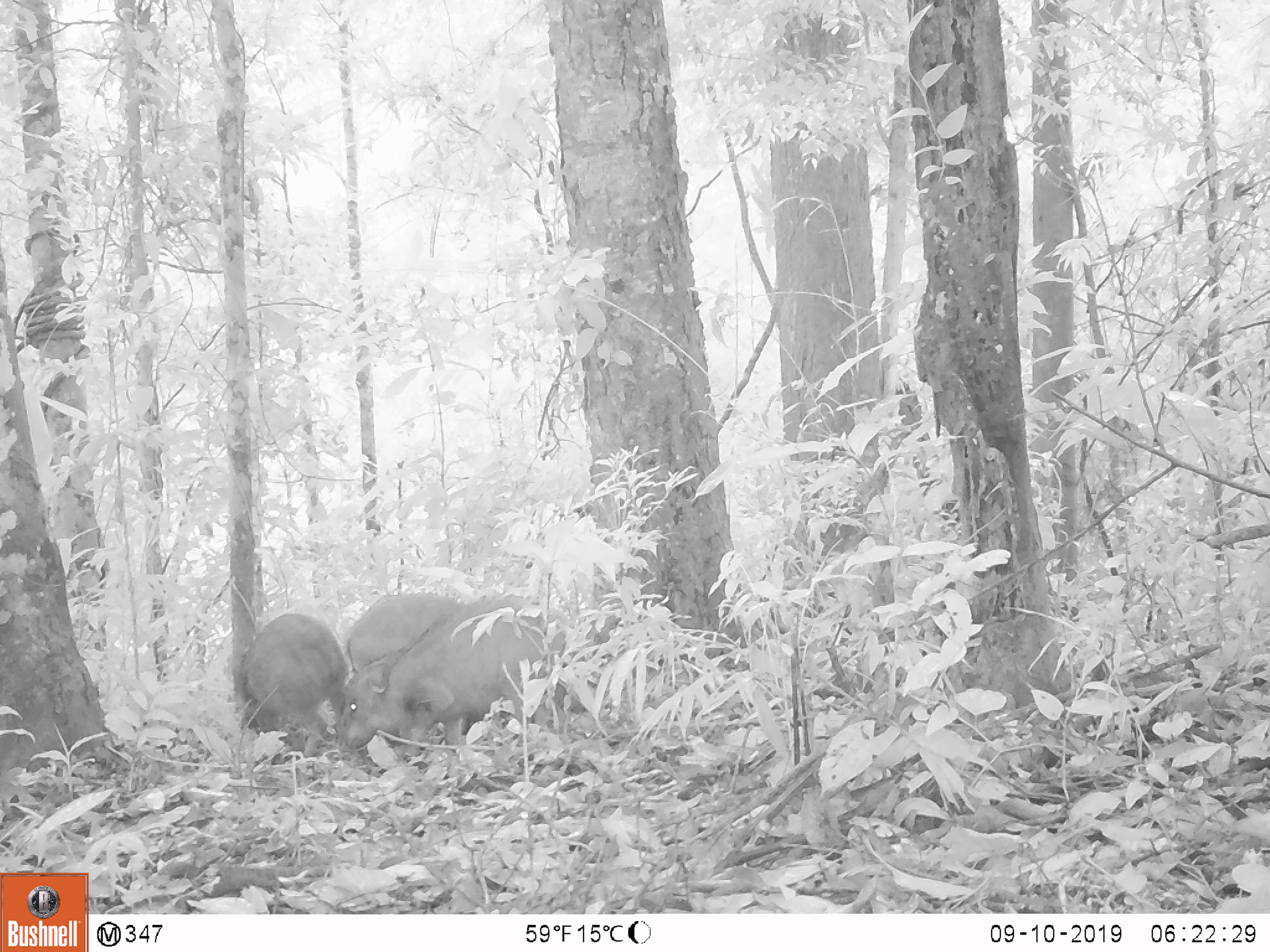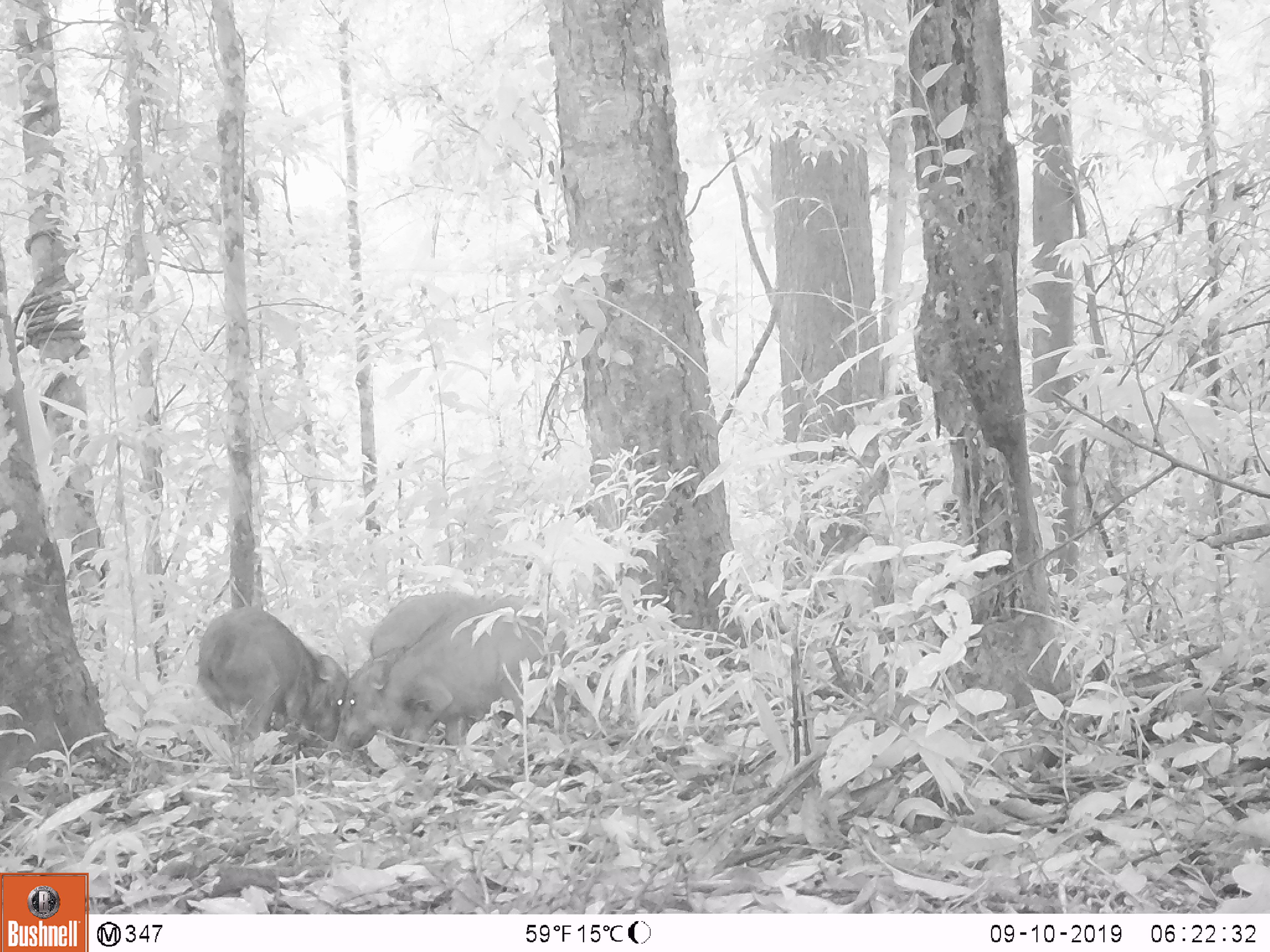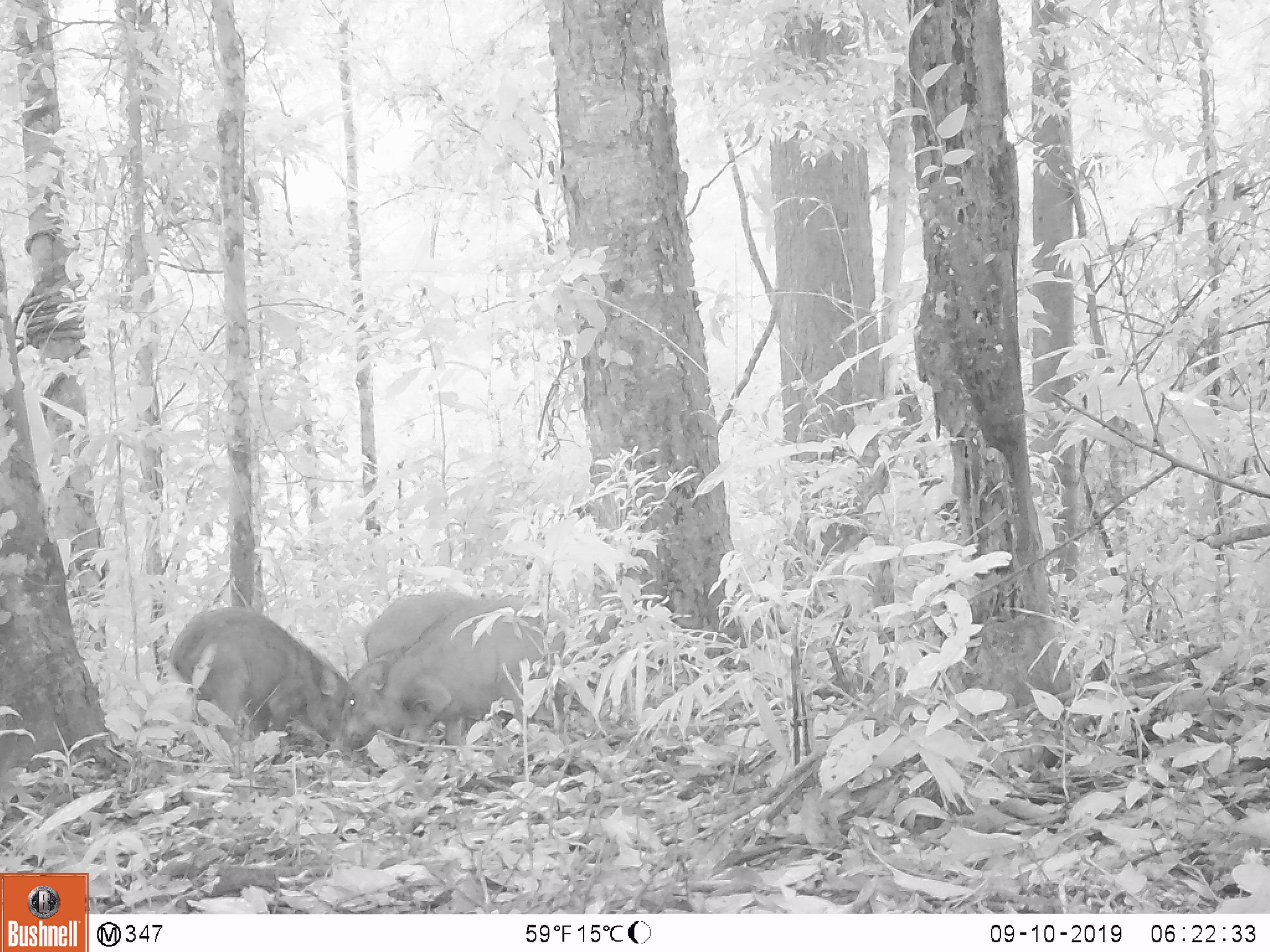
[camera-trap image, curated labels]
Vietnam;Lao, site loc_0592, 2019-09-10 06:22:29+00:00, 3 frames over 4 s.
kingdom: Animalia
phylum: Chordata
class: Mammalia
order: Artiodactyla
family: Suidae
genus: Sus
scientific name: Sus scrofa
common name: eurasian wild pig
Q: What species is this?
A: Eurasian wild pig (Sus scrofa).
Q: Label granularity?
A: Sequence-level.